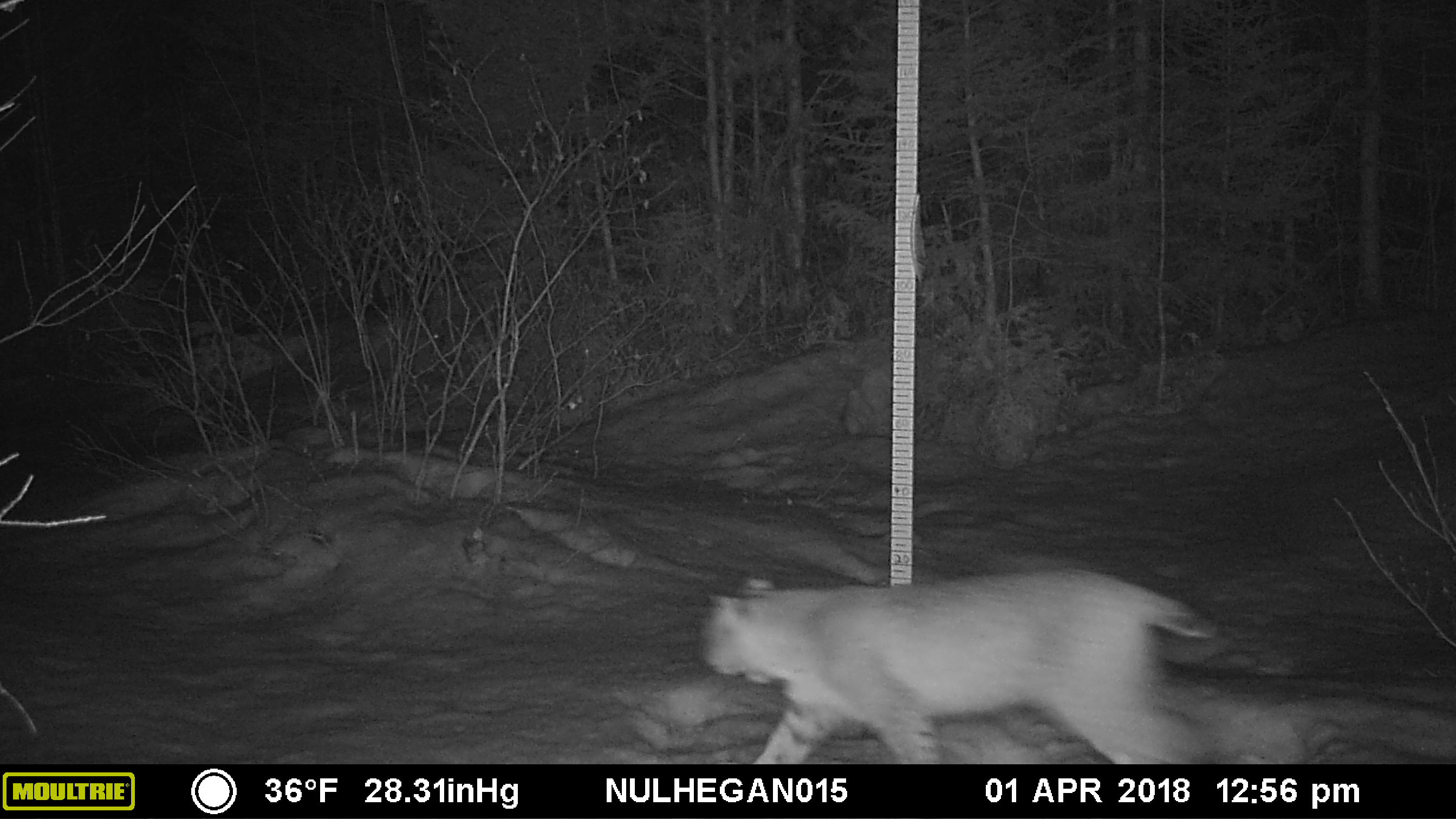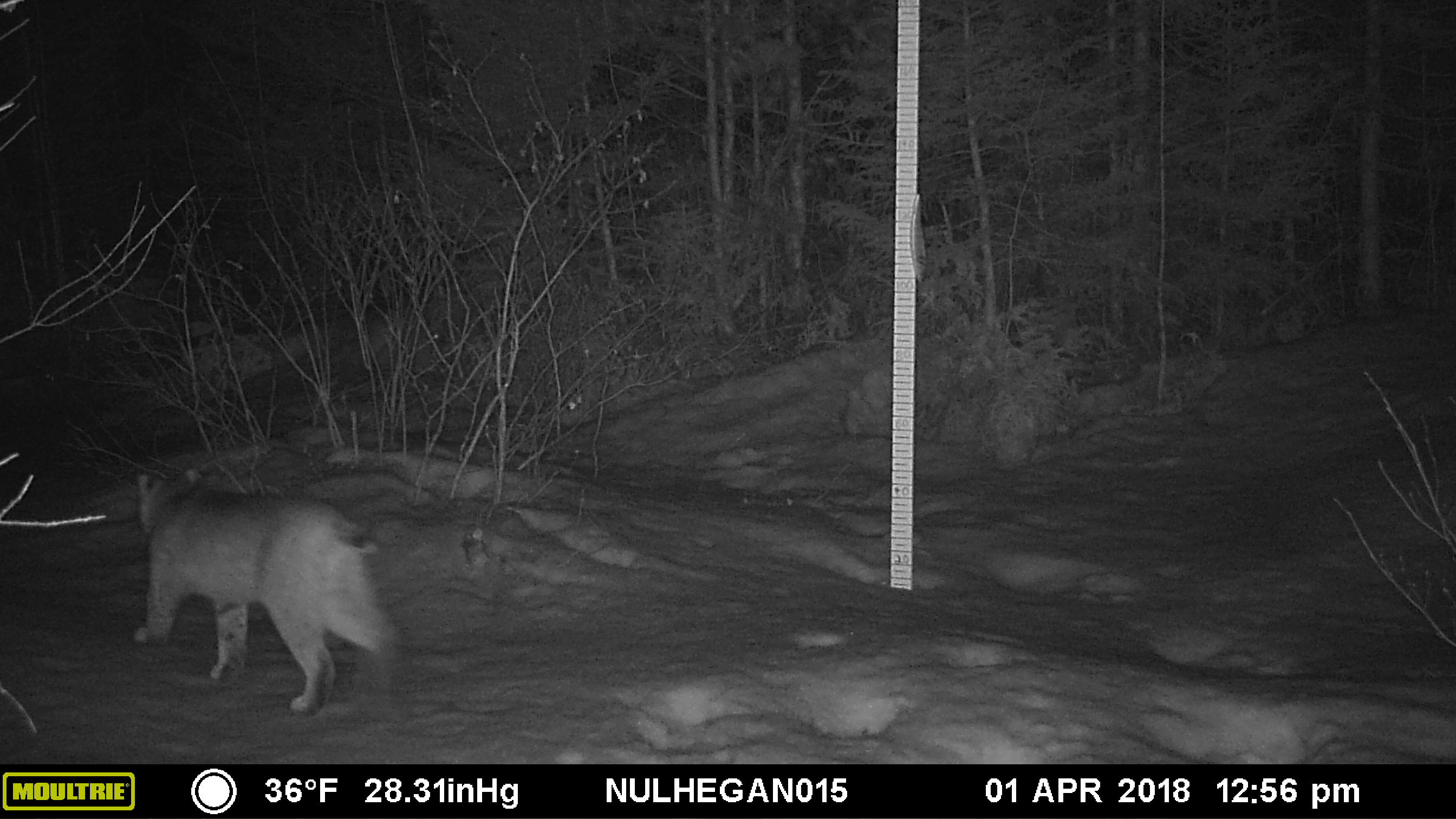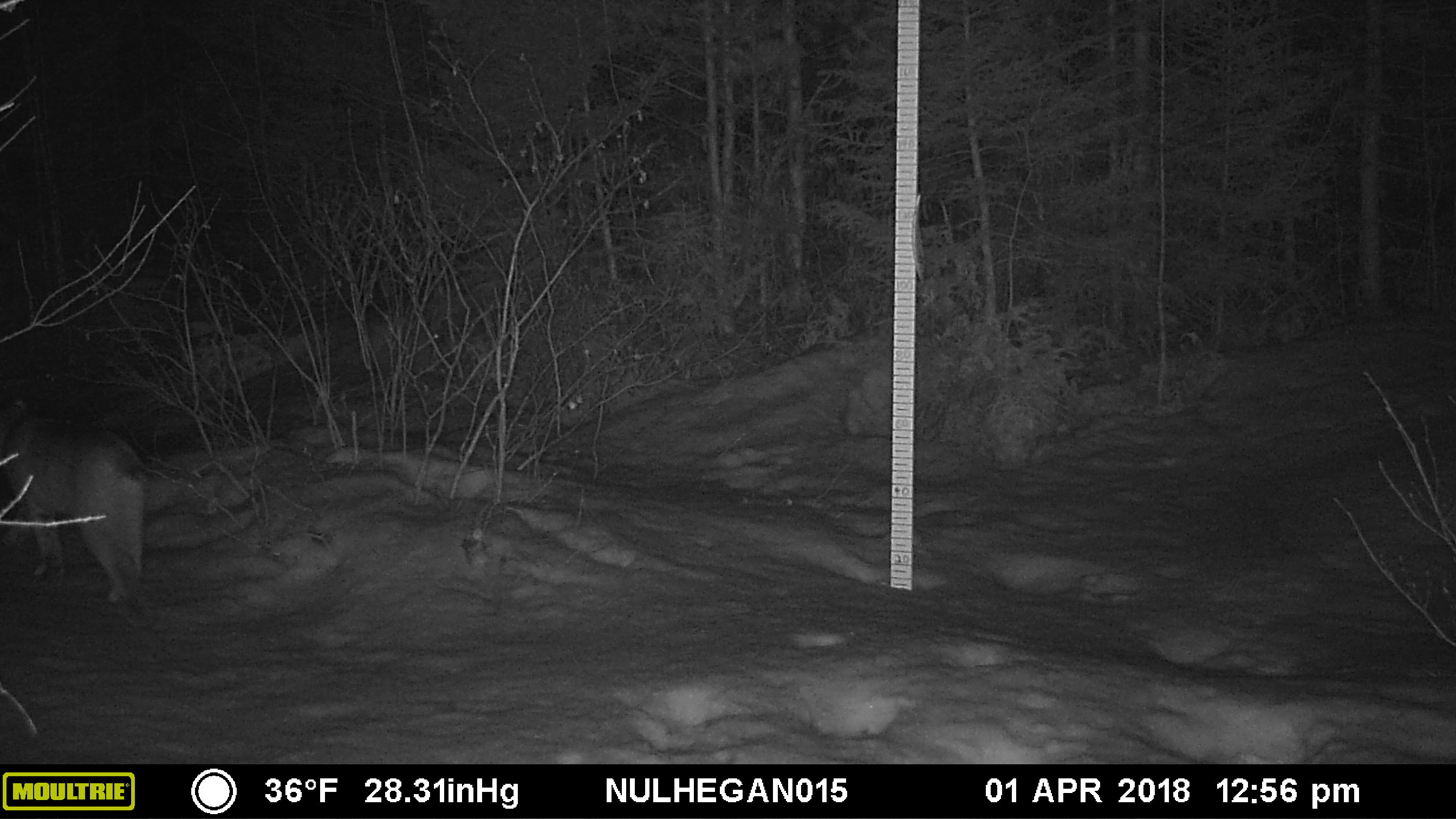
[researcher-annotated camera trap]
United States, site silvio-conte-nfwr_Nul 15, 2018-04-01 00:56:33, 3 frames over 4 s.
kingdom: Animalia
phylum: Chordata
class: Mammalia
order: Carnivora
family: Felidae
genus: Lynx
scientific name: Lynx rufus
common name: bobcat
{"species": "bobcat (Lynx rufus)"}